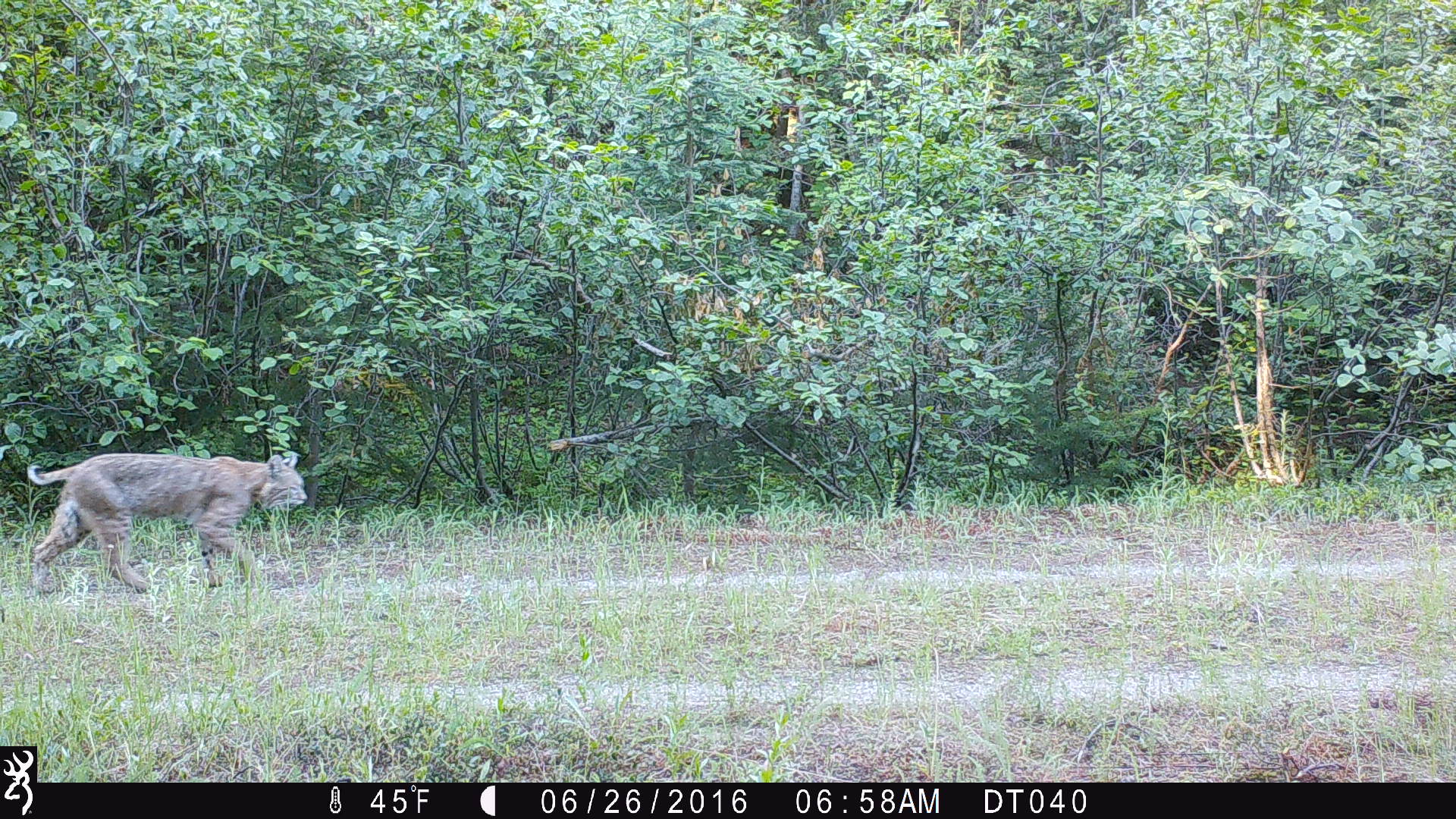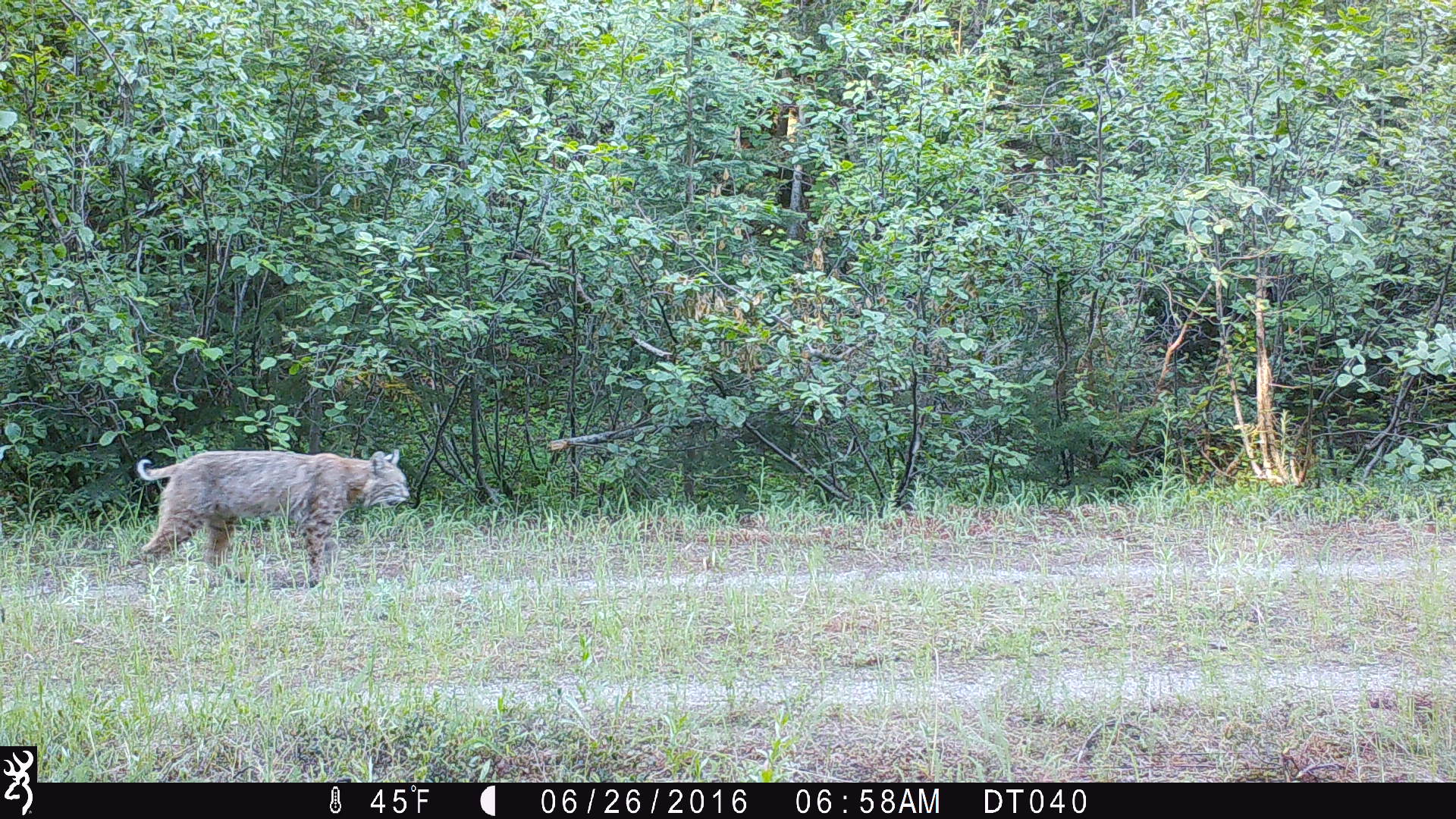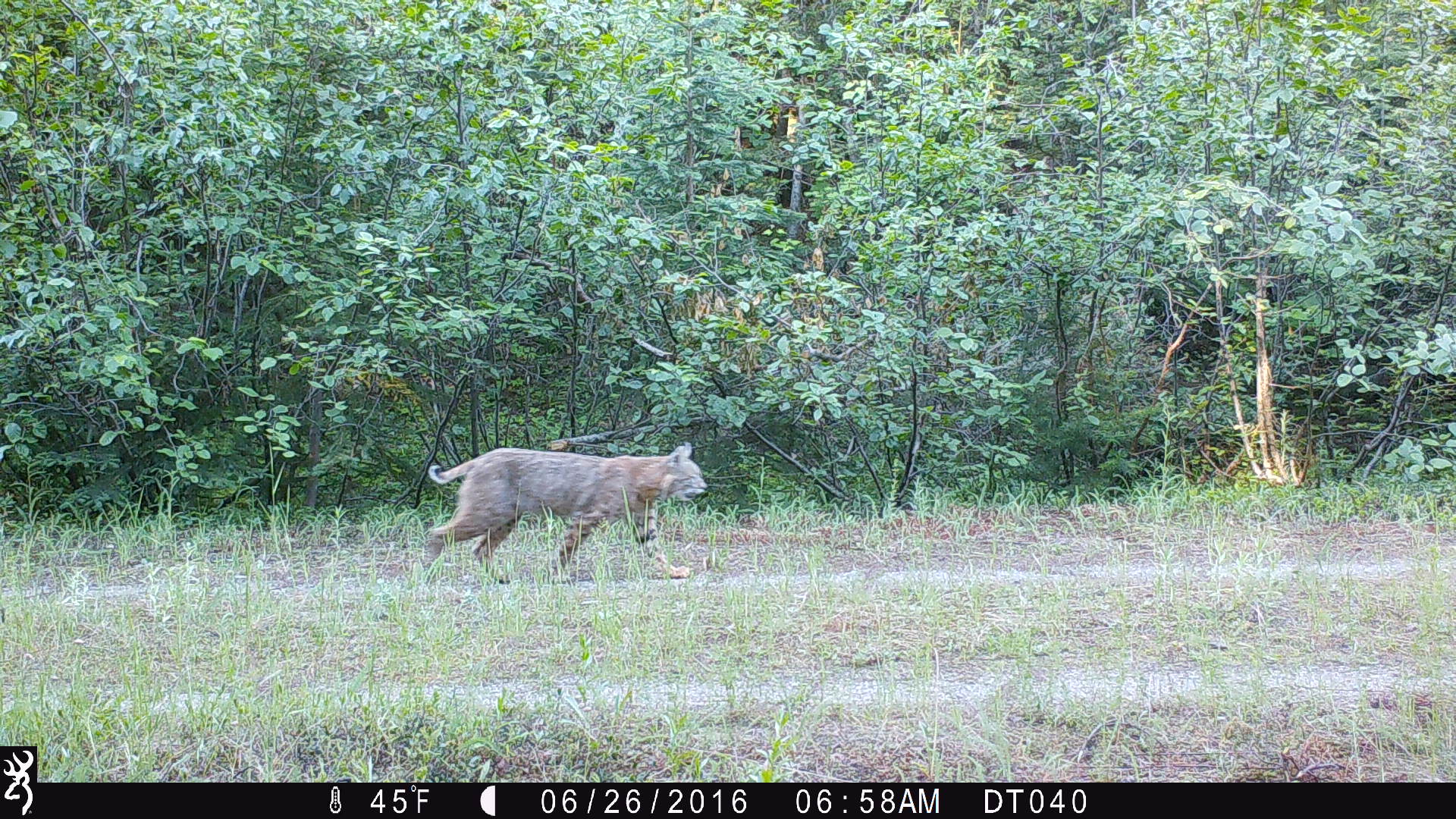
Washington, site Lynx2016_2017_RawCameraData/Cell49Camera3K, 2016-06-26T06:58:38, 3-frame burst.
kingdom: Animalia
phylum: Chordata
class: Mammalia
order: Carnivora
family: Felidae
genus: Lynx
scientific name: Lynx rufus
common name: bobcat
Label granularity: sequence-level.